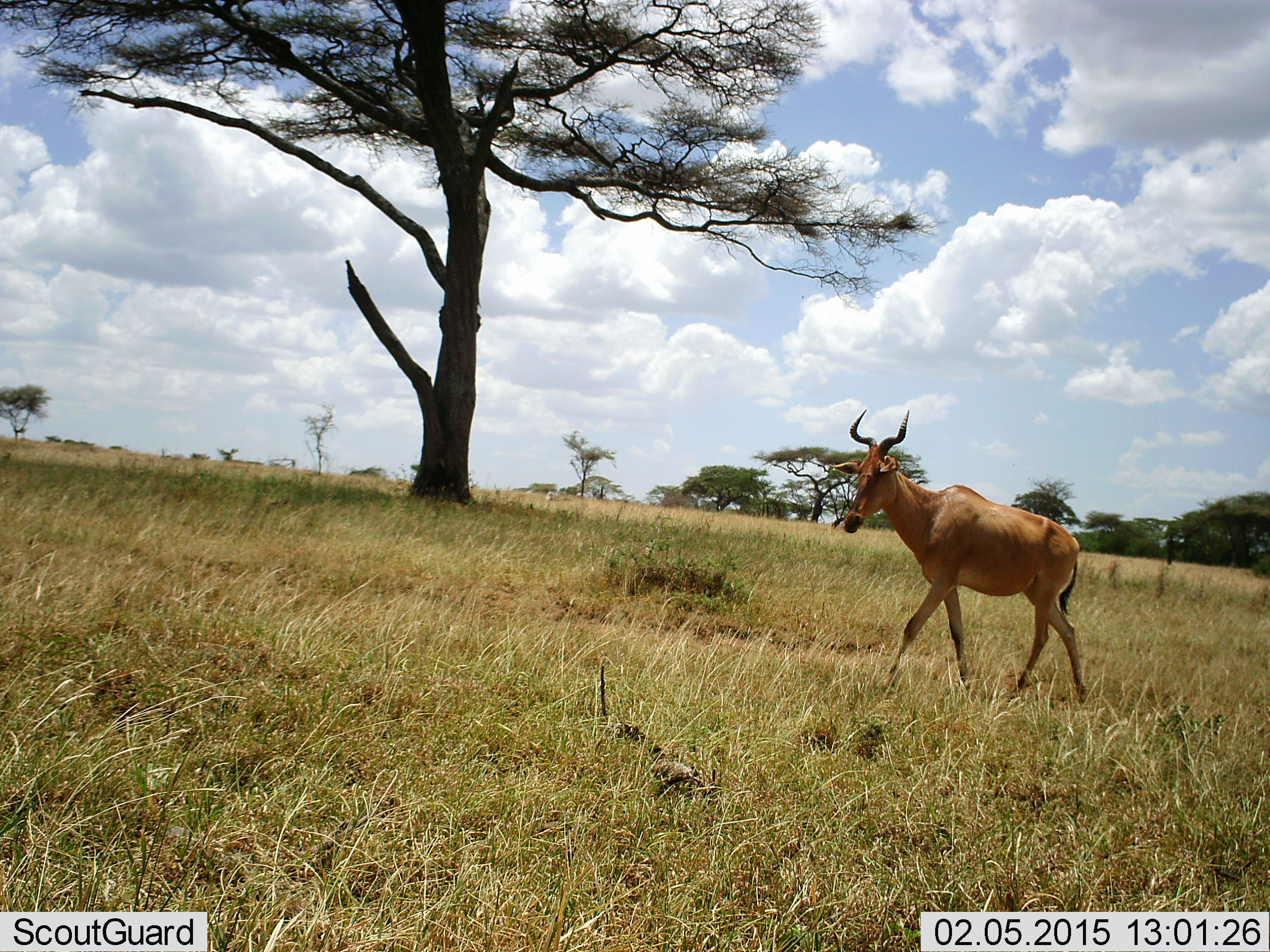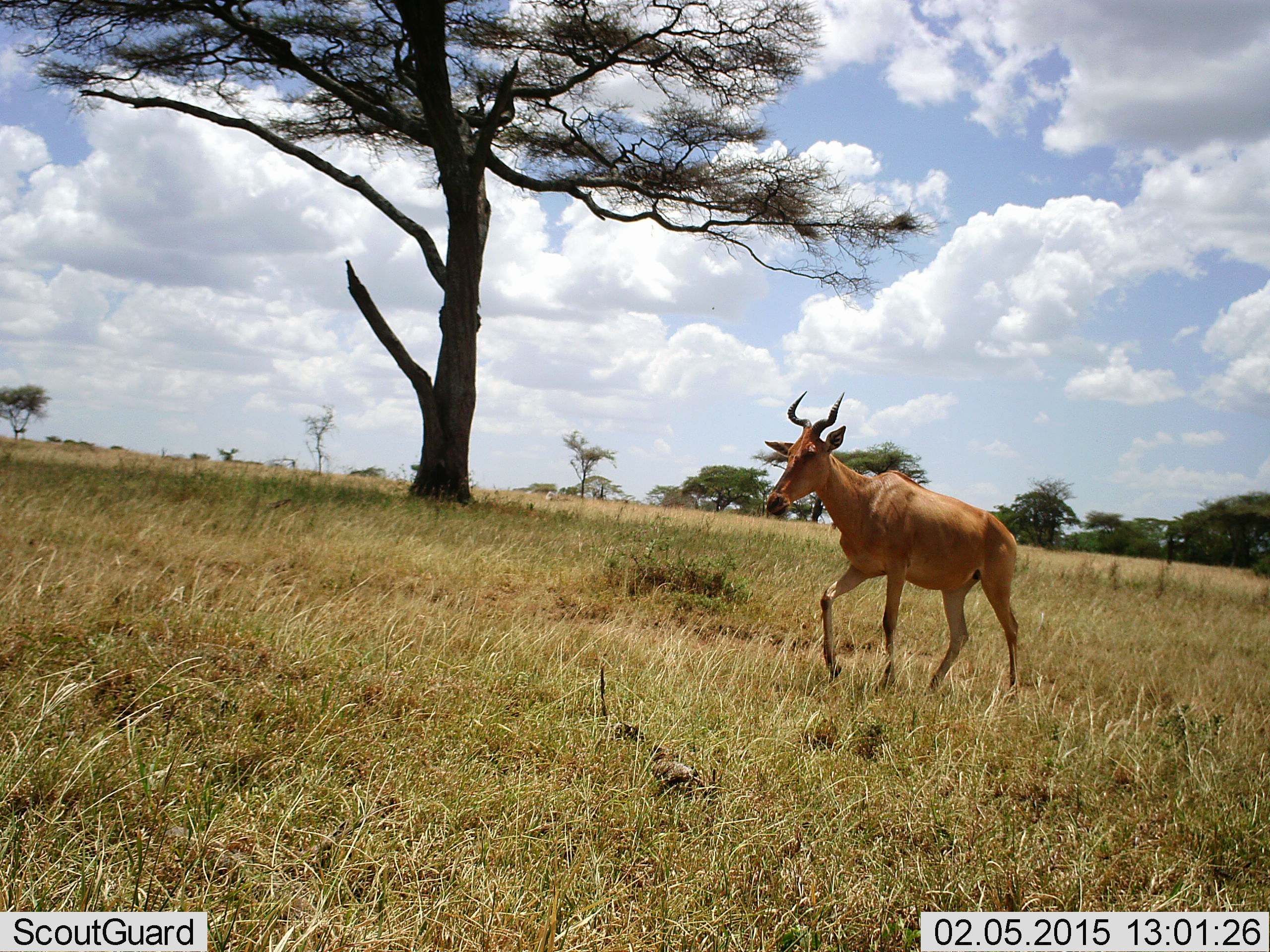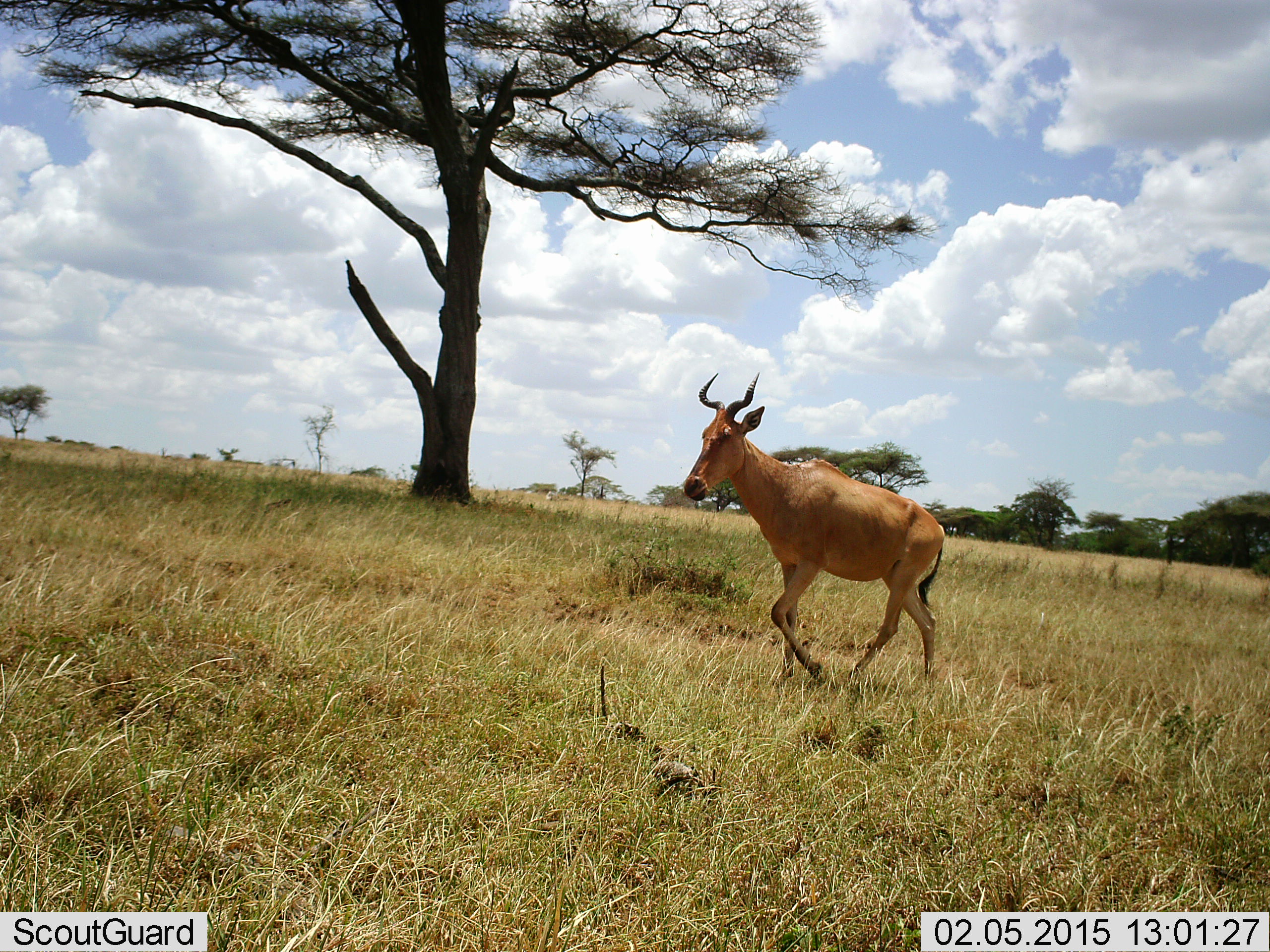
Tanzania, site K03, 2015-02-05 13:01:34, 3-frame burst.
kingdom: Animalia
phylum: Chordata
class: Mammalia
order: Artiodactyla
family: Bovidae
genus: Alcelaphus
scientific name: Alcelaphus buselaphus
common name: hartebeest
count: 1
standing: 0%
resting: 0%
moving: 100%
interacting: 0%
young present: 0%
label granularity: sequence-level